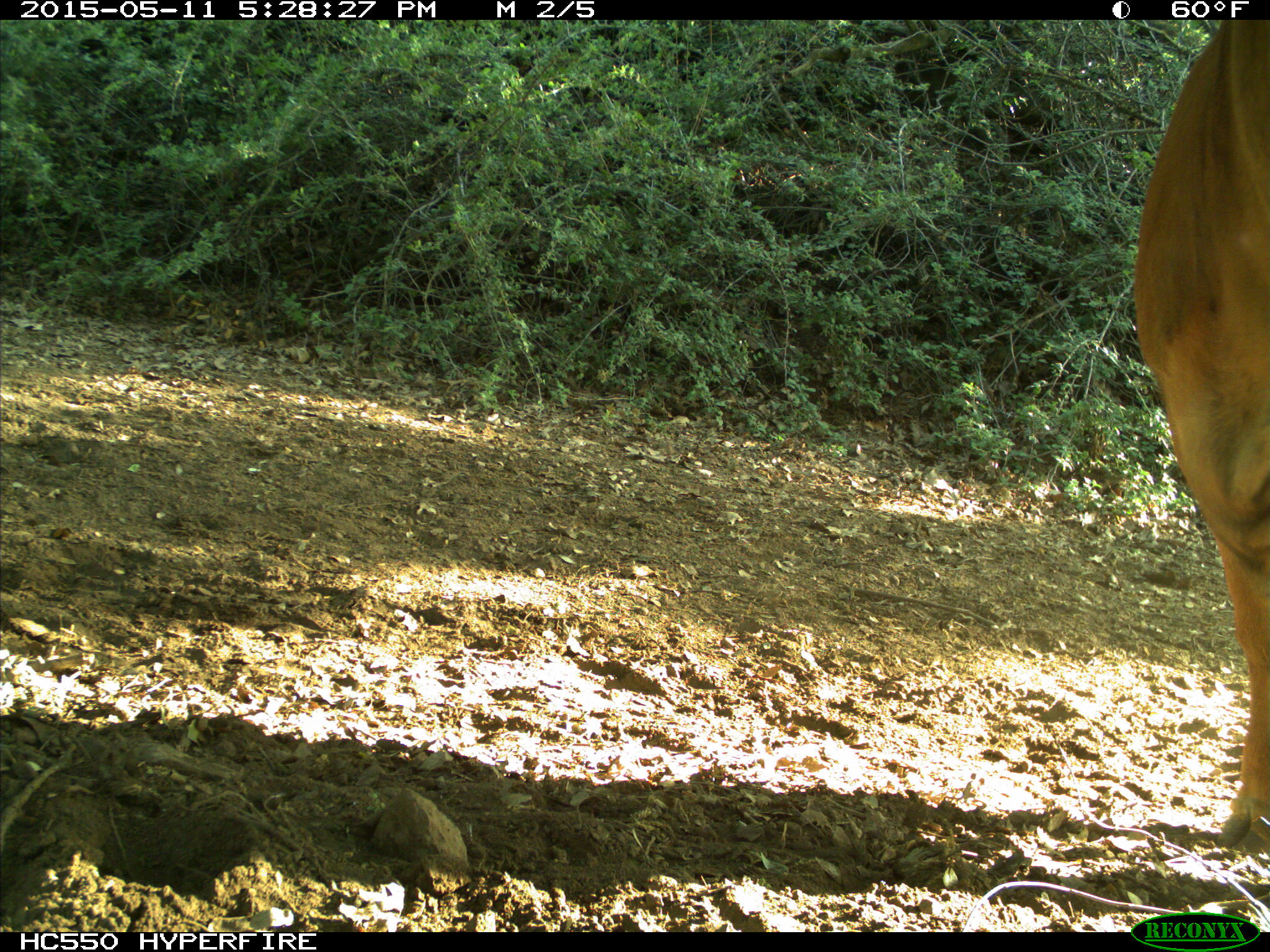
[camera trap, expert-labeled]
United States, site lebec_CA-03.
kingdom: Animalia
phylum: Chordata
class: Mammalia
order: Artiodactyla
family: Bovidae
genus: Bos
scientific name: Bos taurus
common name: domestic cow